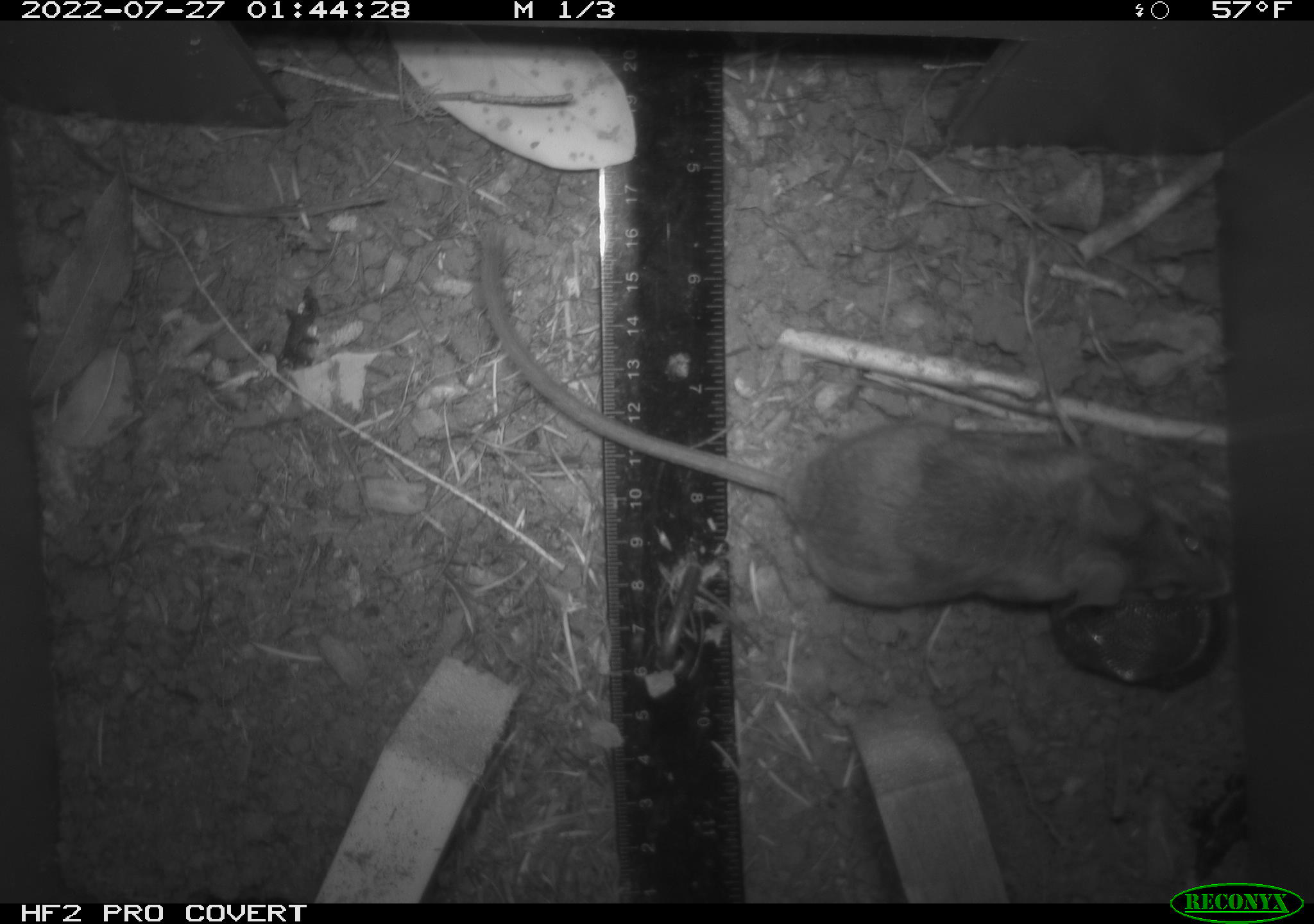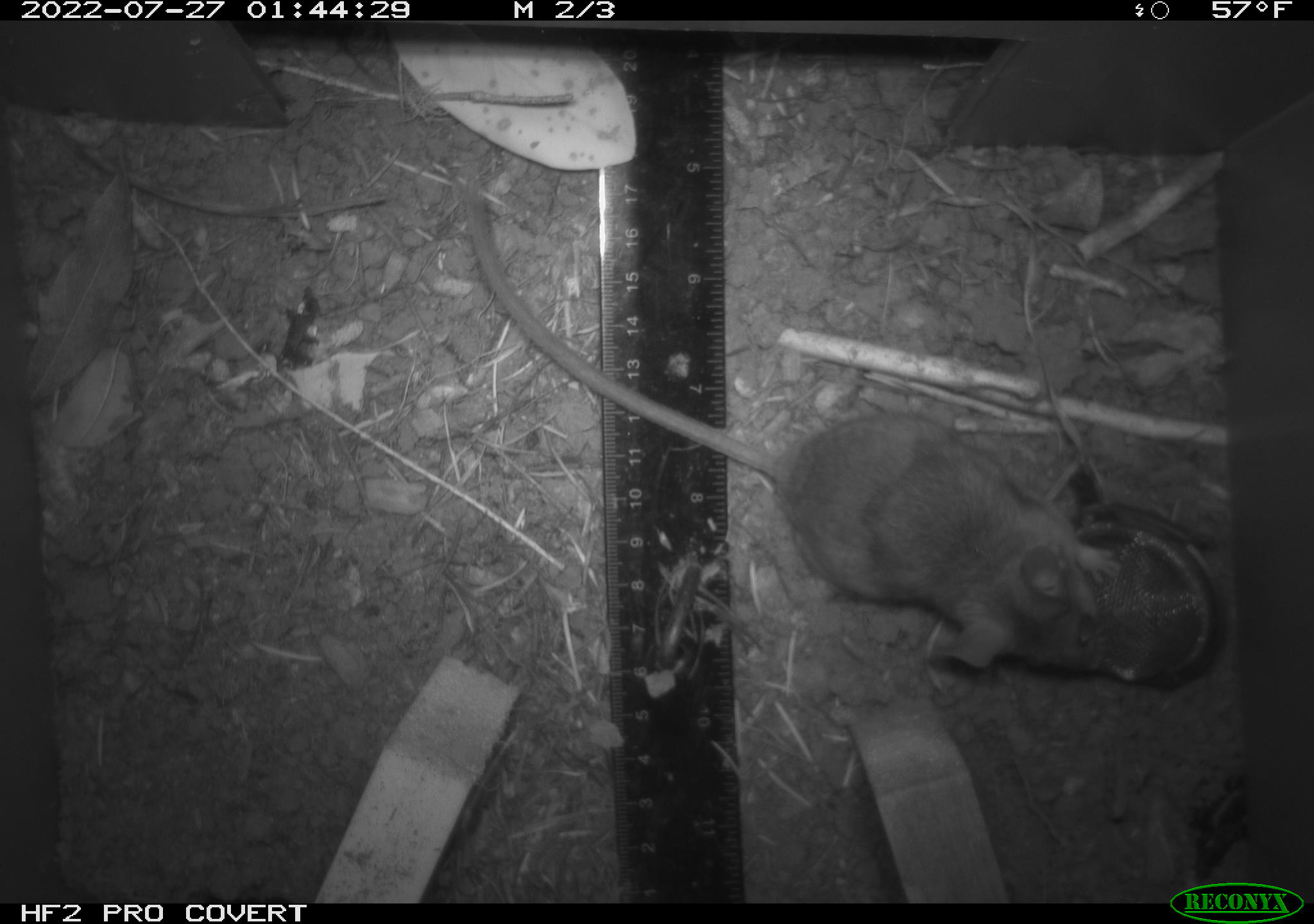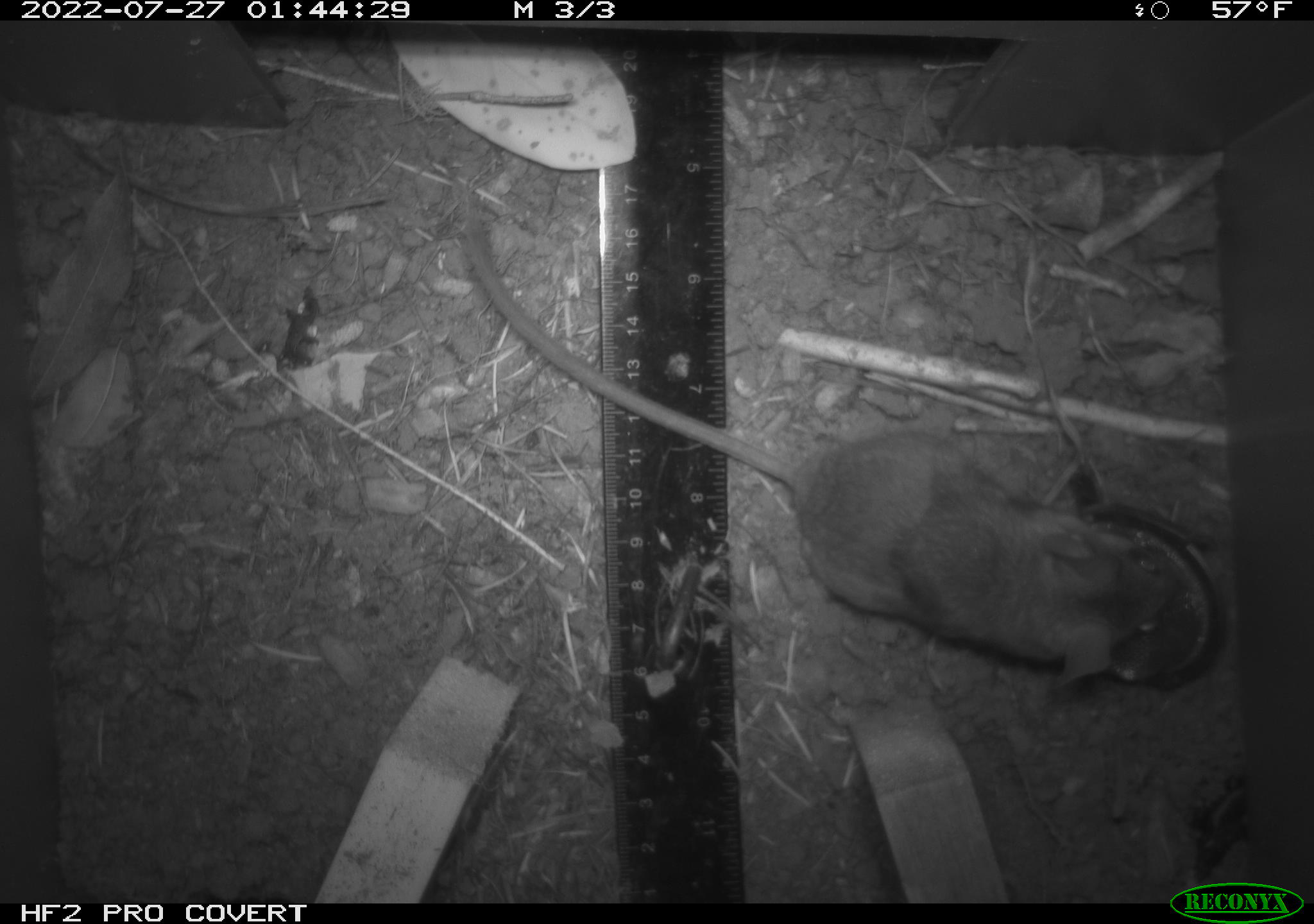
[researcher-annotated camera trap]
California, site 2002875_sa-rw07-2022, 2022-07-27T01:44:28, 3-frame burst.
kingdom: Animalia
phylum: Chordata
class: Mammalia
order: Rodentia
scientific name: Rodentia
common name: mouse species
Mouse species (Rodentia).